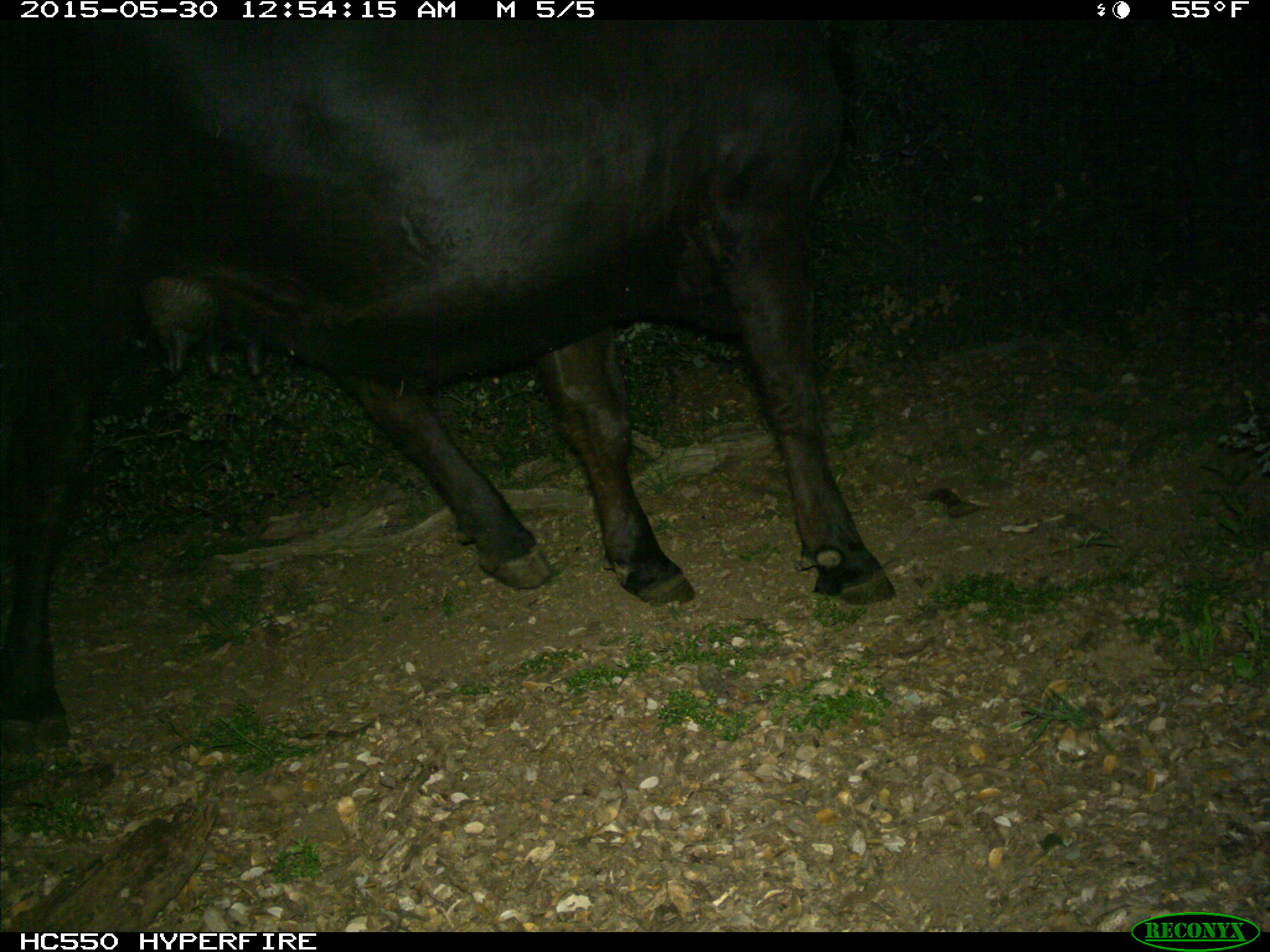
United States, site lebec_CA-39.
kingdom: Animalia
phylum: Chordata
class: Mammalia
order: Artiodactyla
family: Bovidae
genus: Bos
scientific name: Bos taurus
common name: domestic cow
Bos taurus (domestic cow).